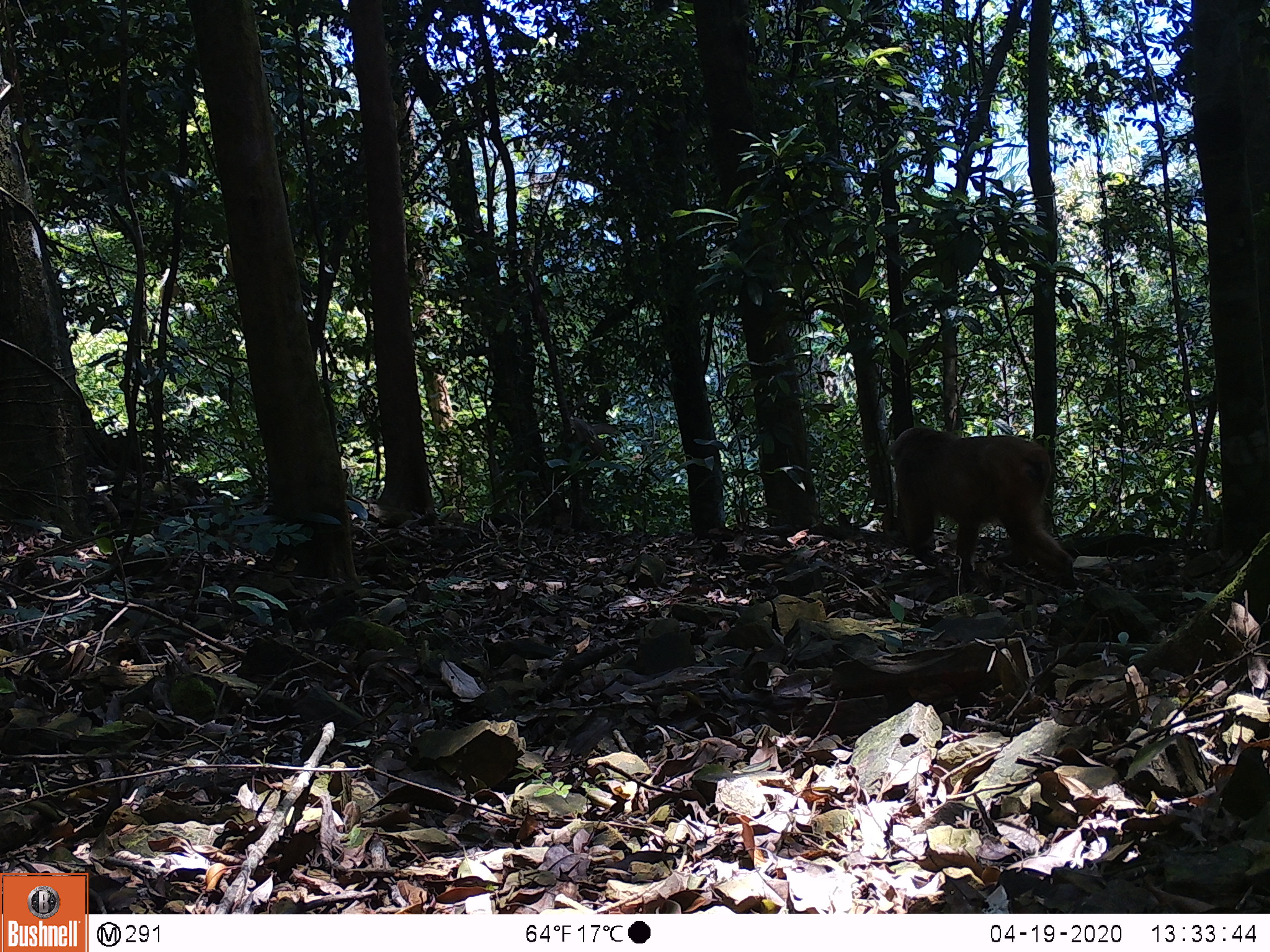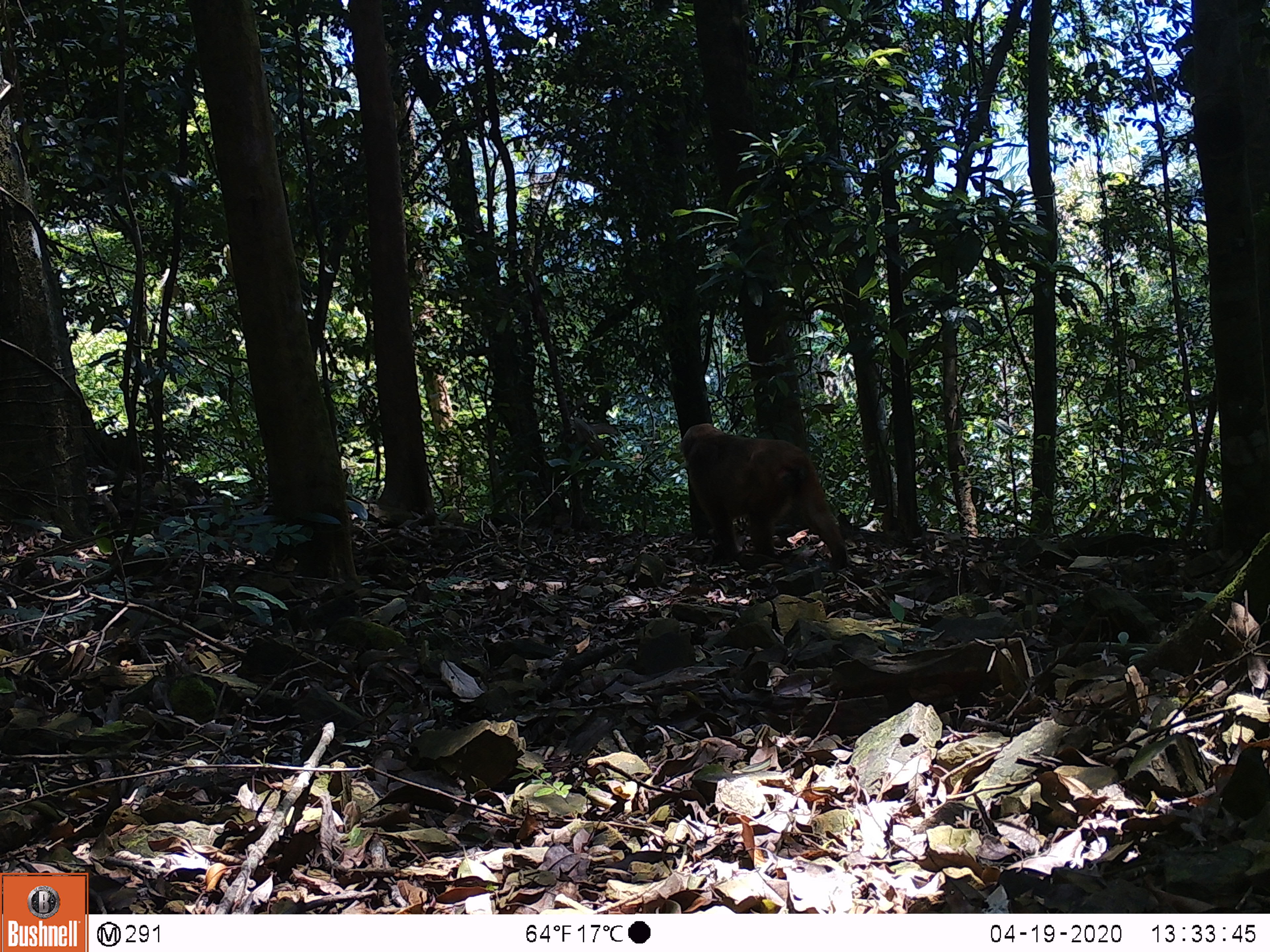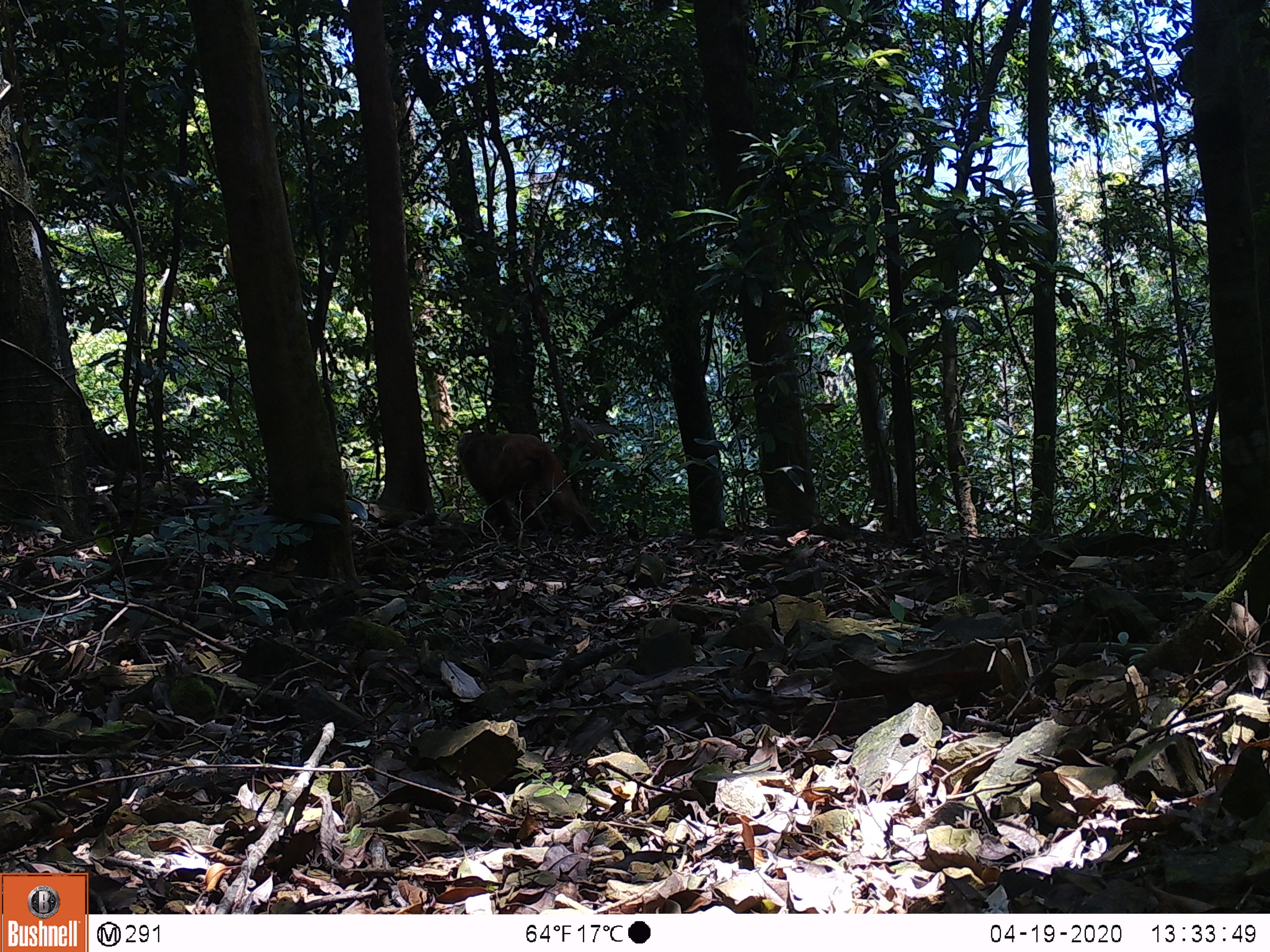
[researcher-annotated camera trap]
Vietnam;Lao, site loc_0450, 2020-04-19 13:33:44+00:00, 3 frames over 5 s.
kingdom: Animalia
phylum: Chordata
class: Mammalia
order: Primates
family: Cercopithecidae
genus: Macaca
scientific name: Macaca arctoides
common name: stump-tailed macaque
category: stump tailed macaque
Stump tailed macaque (stump-tailed macaque) (Macaca arctoides). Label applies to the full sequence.